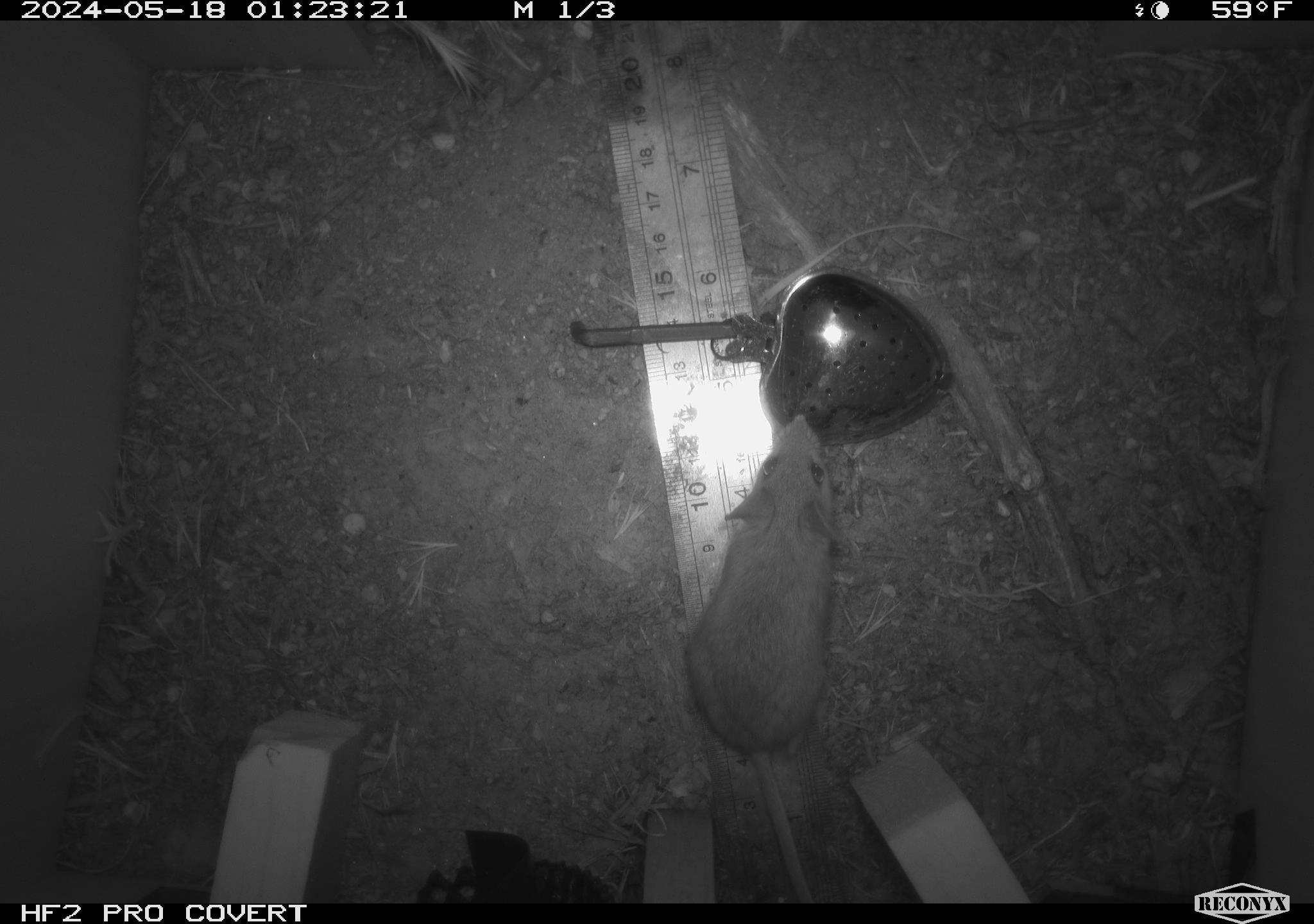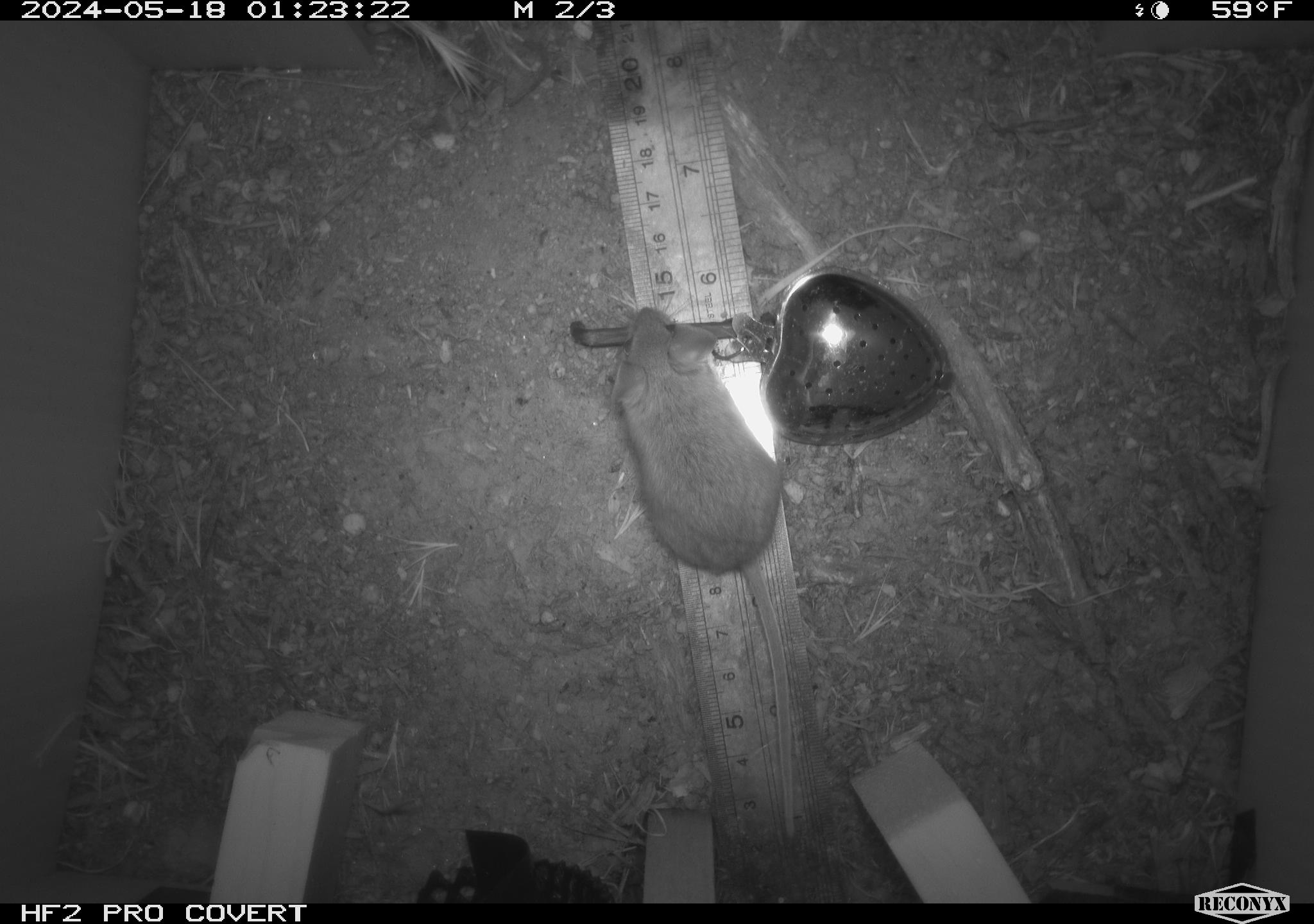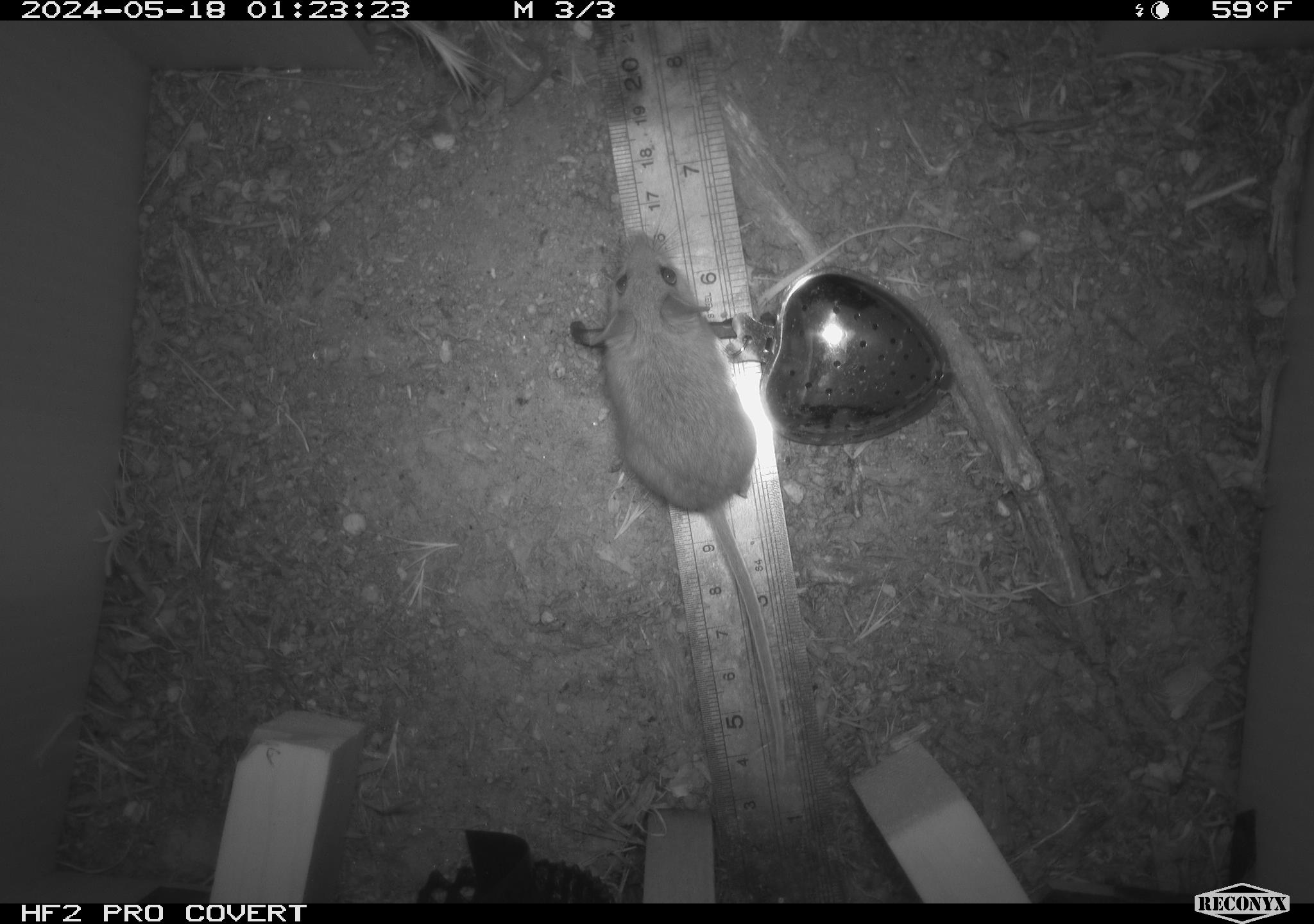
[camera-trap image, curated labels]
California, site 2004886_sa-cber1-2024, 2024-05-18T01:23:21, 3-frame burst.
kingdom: Animalia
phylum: Chordata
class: Mammalia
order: Rodentia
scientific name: Rodentia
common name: mouse species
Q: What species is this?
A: Mouse species (Rodentia).